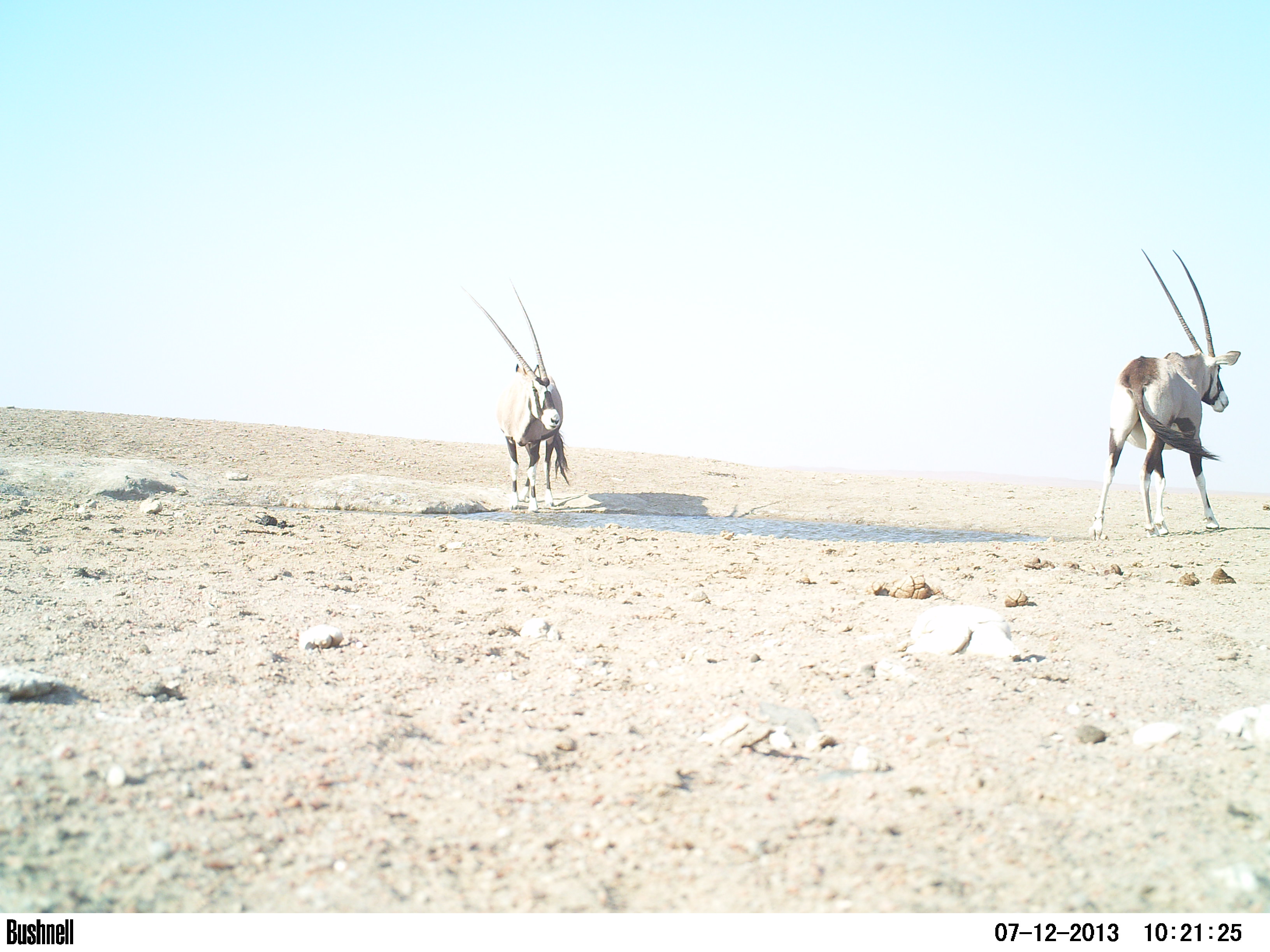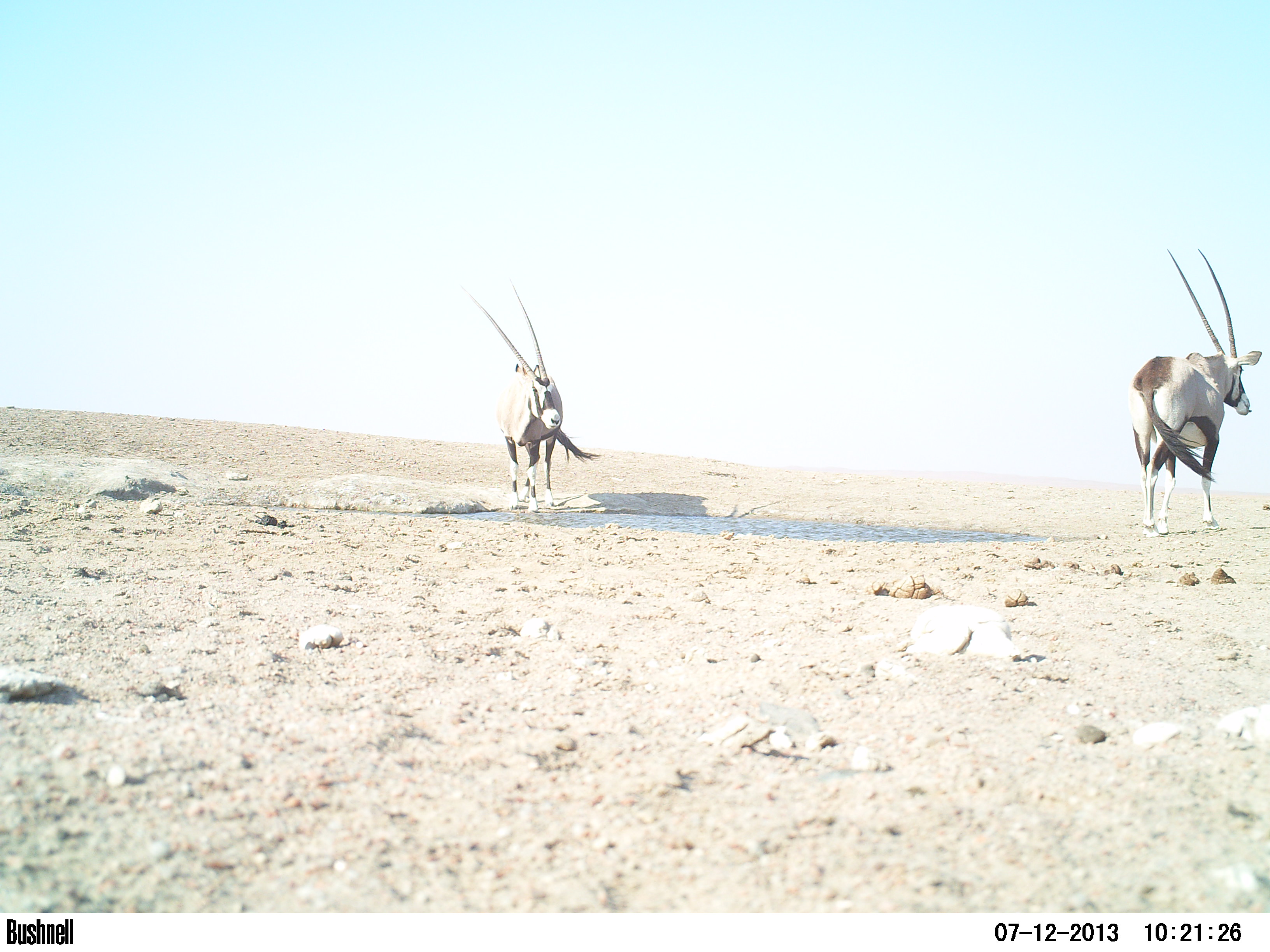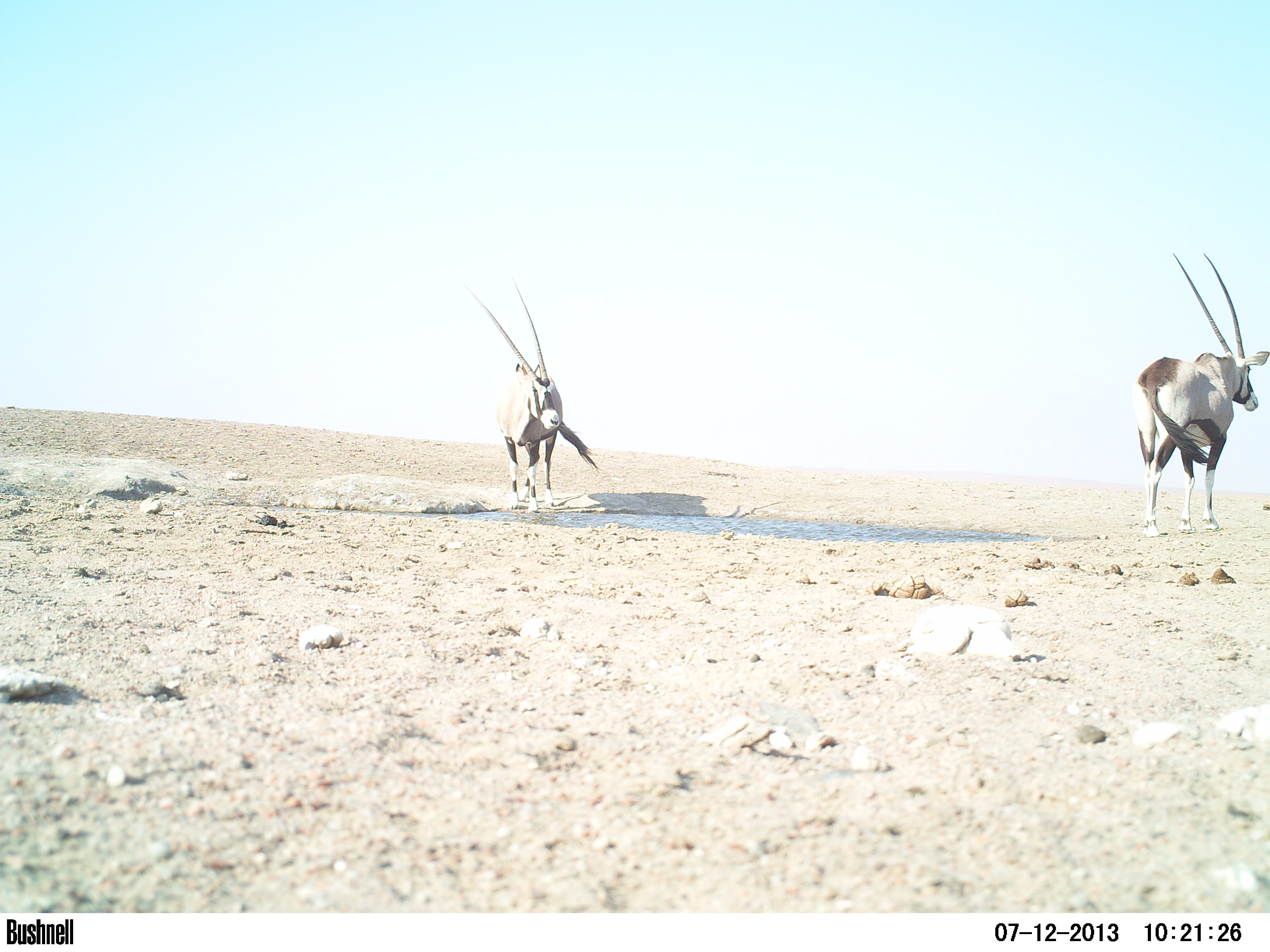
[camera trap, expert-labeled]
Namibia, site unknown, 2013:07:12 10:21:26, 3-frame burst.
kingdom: Animalia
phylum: Chordata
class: Mammalia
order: Artiodactyla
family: Bovidae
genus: Oryx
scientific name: Oryx gazella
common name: gemsbok